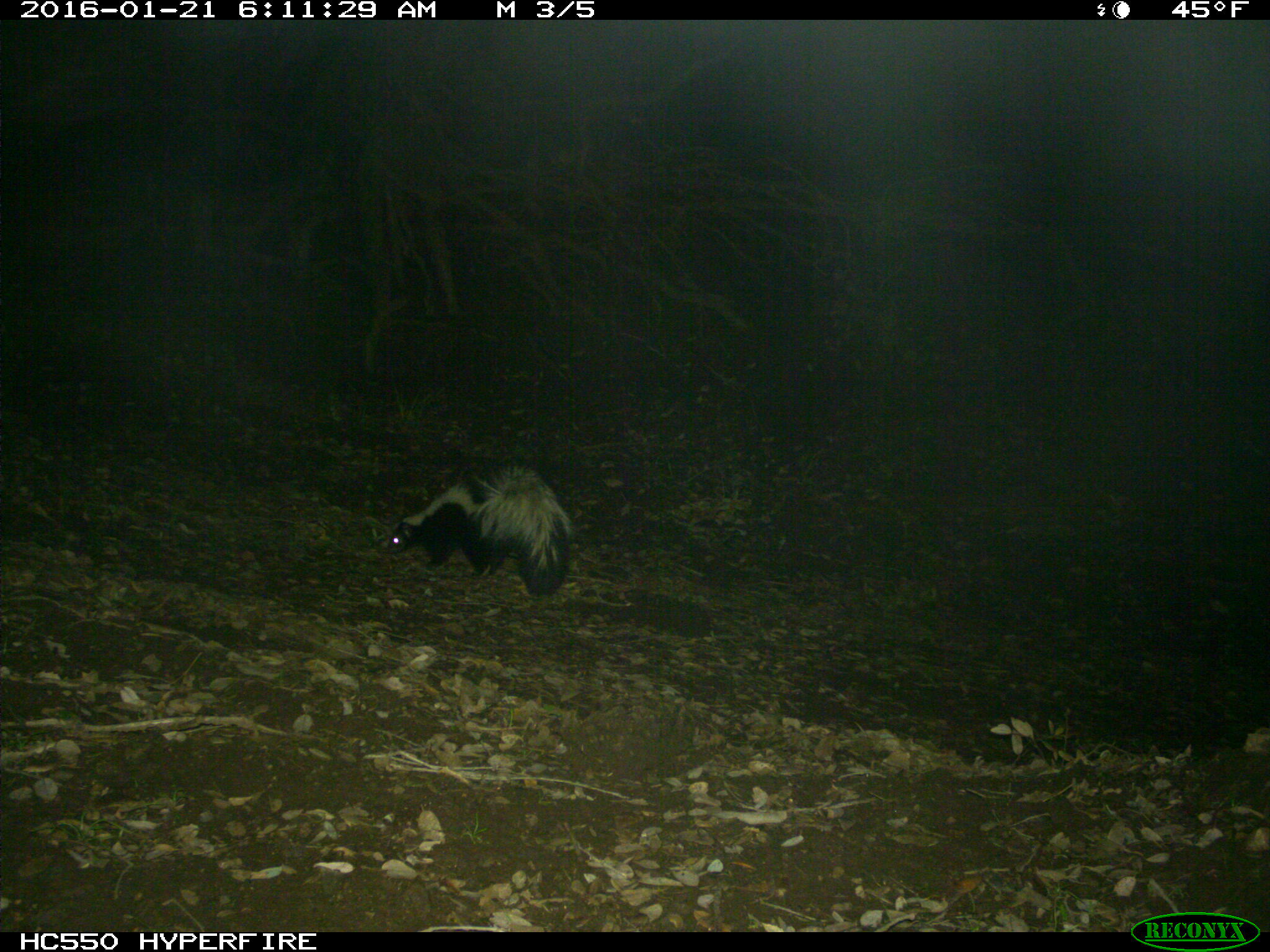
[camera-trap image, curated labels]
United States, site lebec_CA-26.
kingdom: Animalia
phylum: Chordata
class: Mammalia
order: Carnivora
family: Mephitidae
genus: Mephitis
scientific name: Mephitis mephitis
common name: striped skunk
Mephitis mephitis (striped skunk).